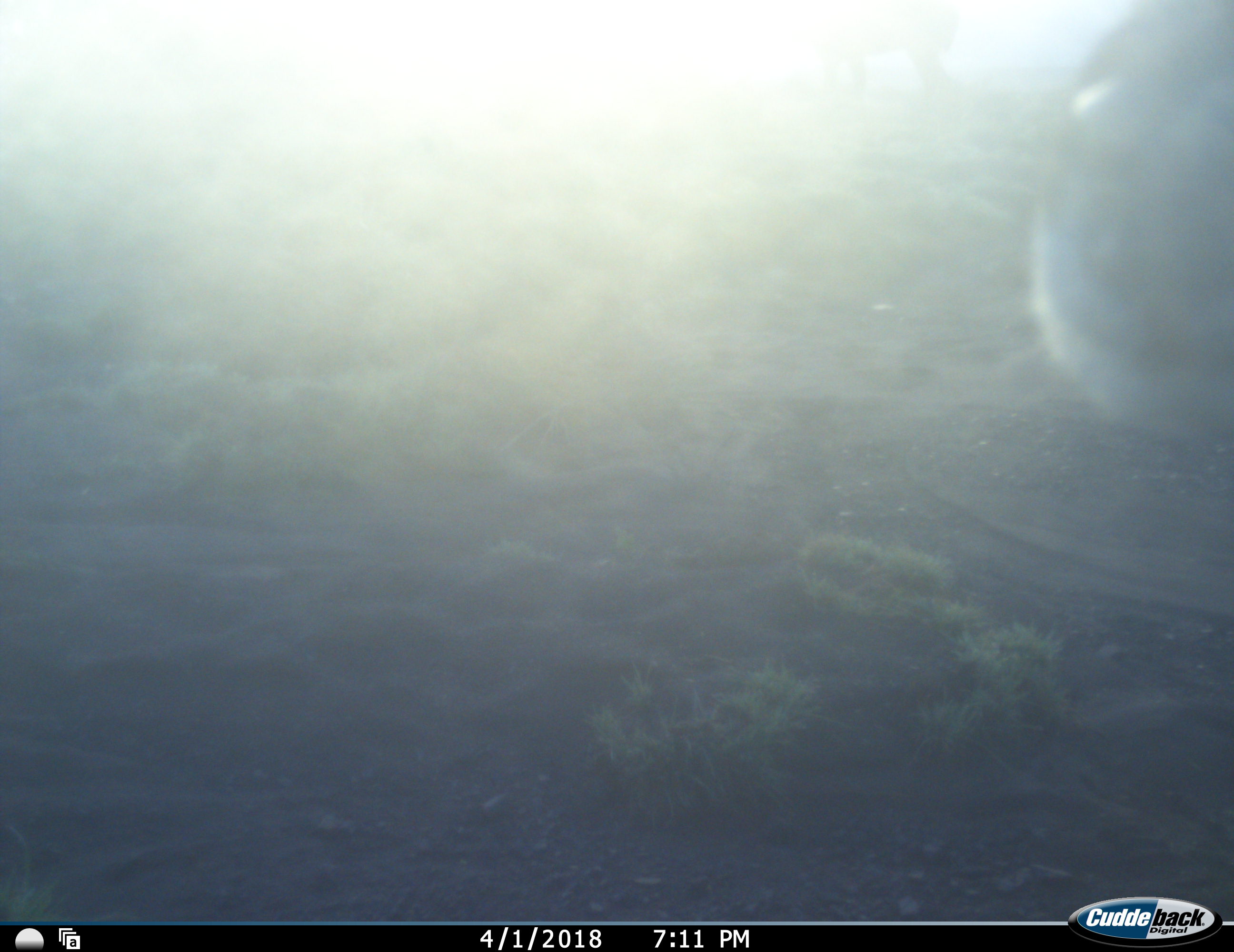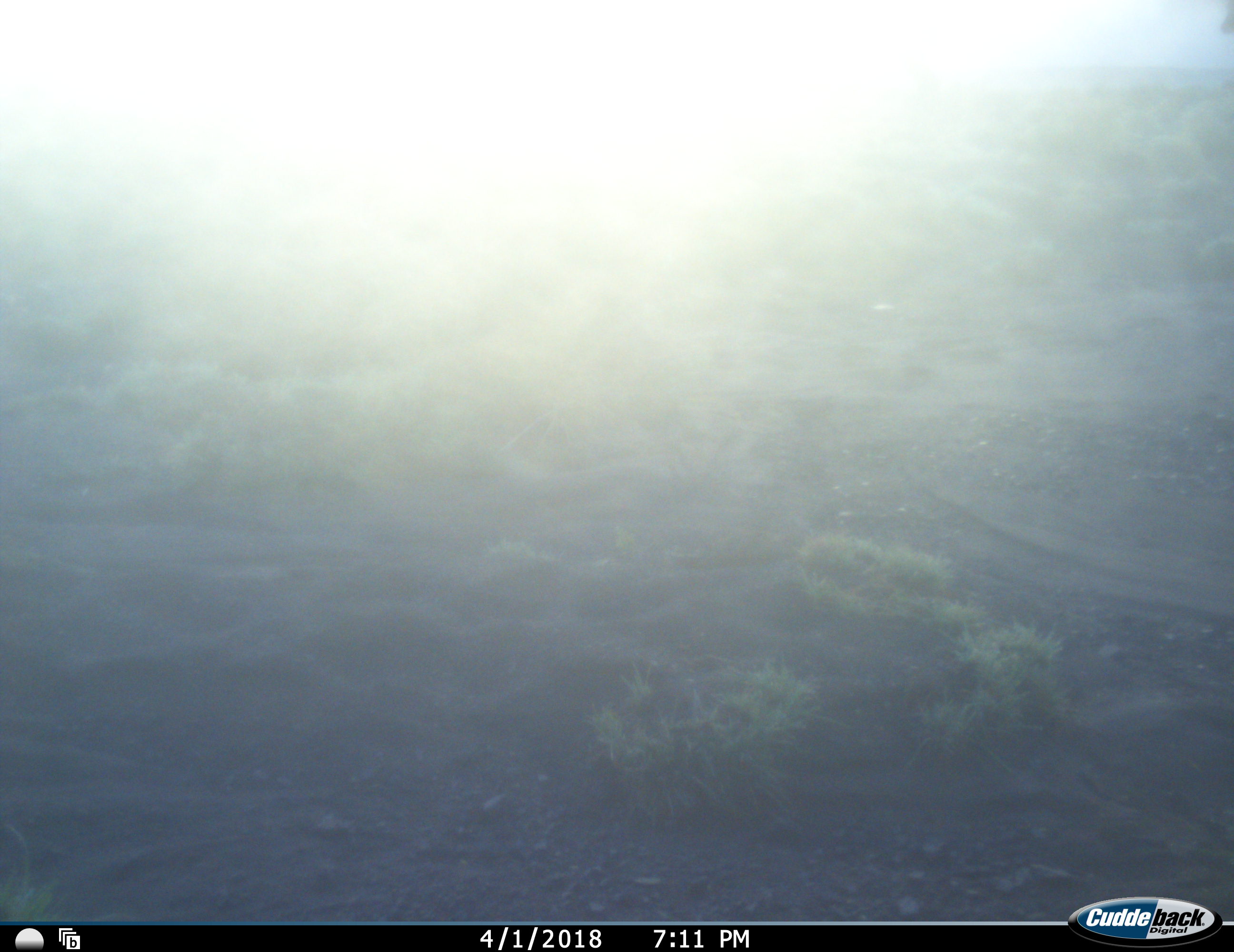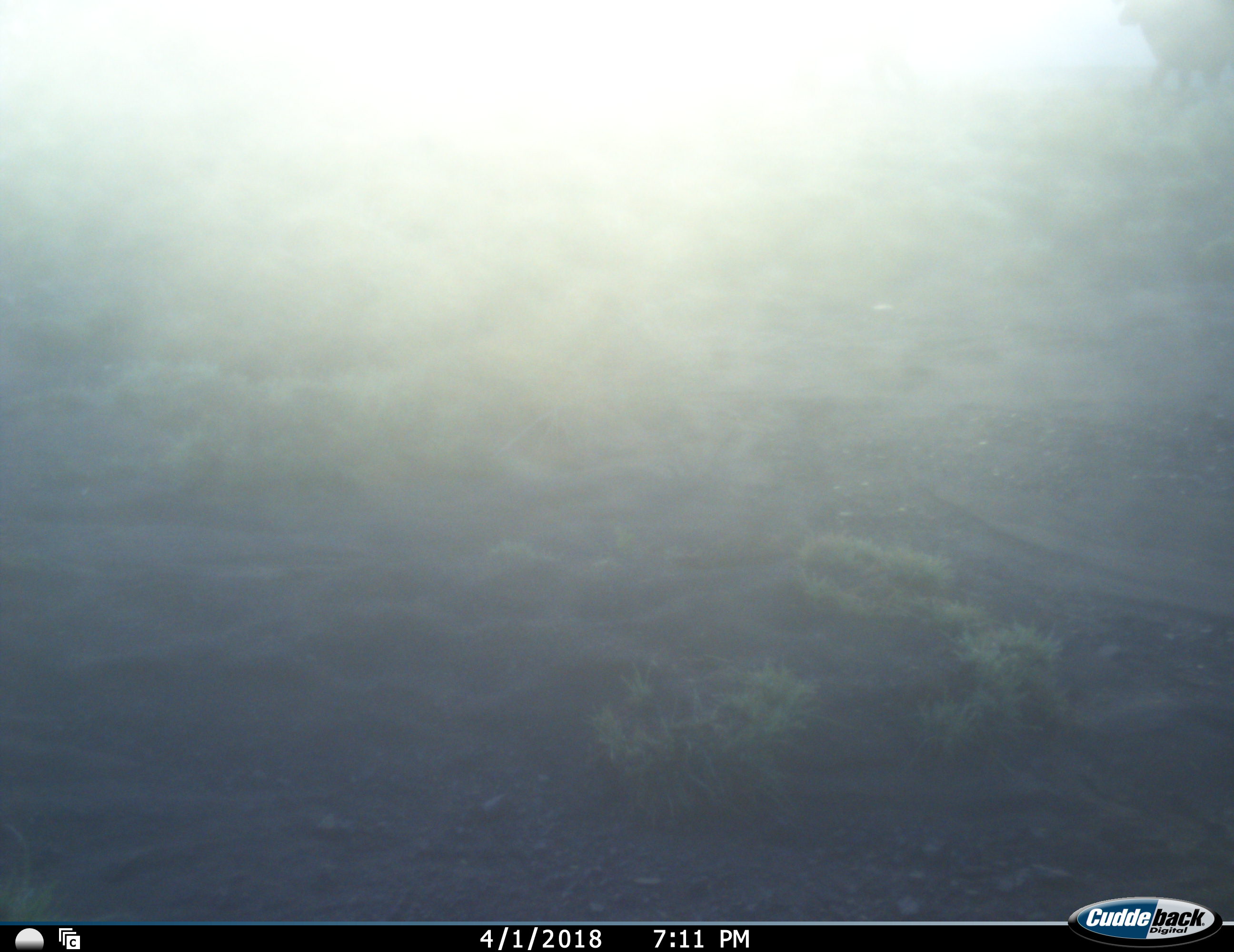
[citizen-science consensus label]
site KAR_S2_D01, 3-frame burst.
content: unidentified animal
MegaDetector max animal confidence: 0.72